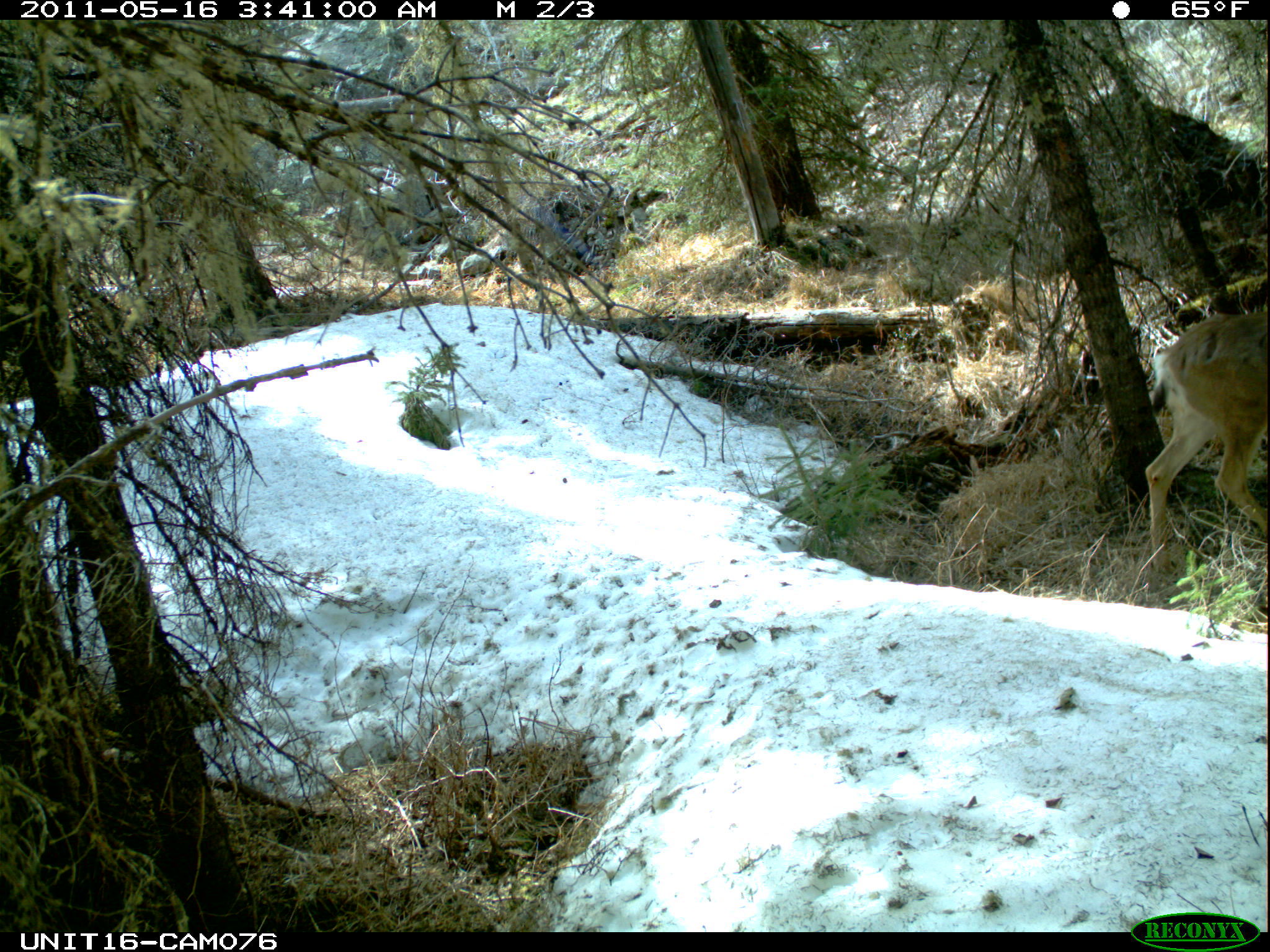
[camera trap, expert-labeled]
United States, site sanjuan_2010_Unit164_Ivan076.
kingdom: Animalia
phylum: Chordata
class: Mammalia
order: Artiodactyla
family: Cervidae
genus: Odocoileus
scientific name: Odocoileus hemionus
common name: mule deer